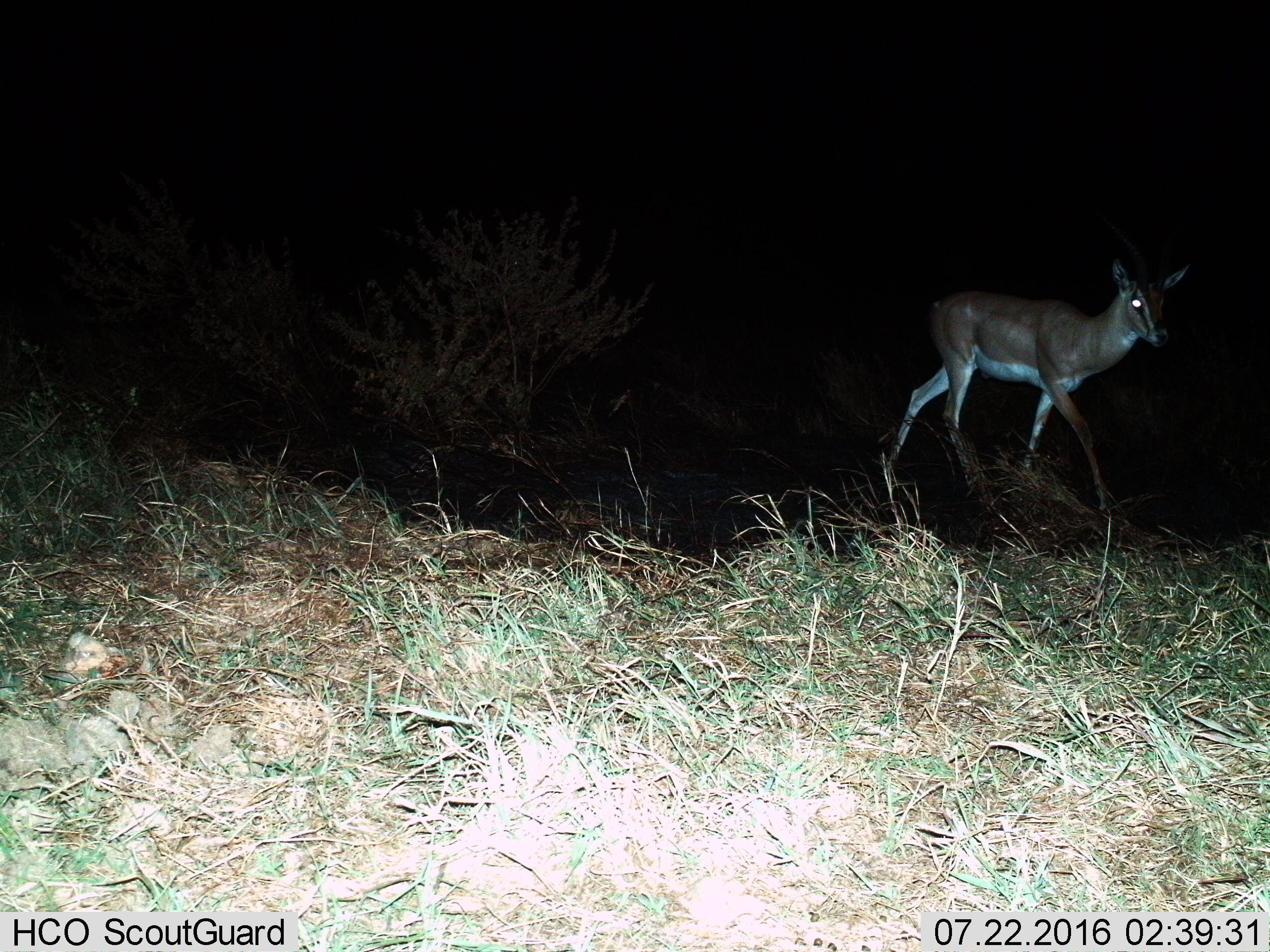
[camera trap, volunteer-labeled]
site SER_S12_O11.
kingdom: Animalia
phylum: Chordata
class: Mammalia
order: Artiodactyla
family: Bovidae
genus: Nanger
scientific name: Nanger granti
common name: grant's gazelle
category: gazellegrants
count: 1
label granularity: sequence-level